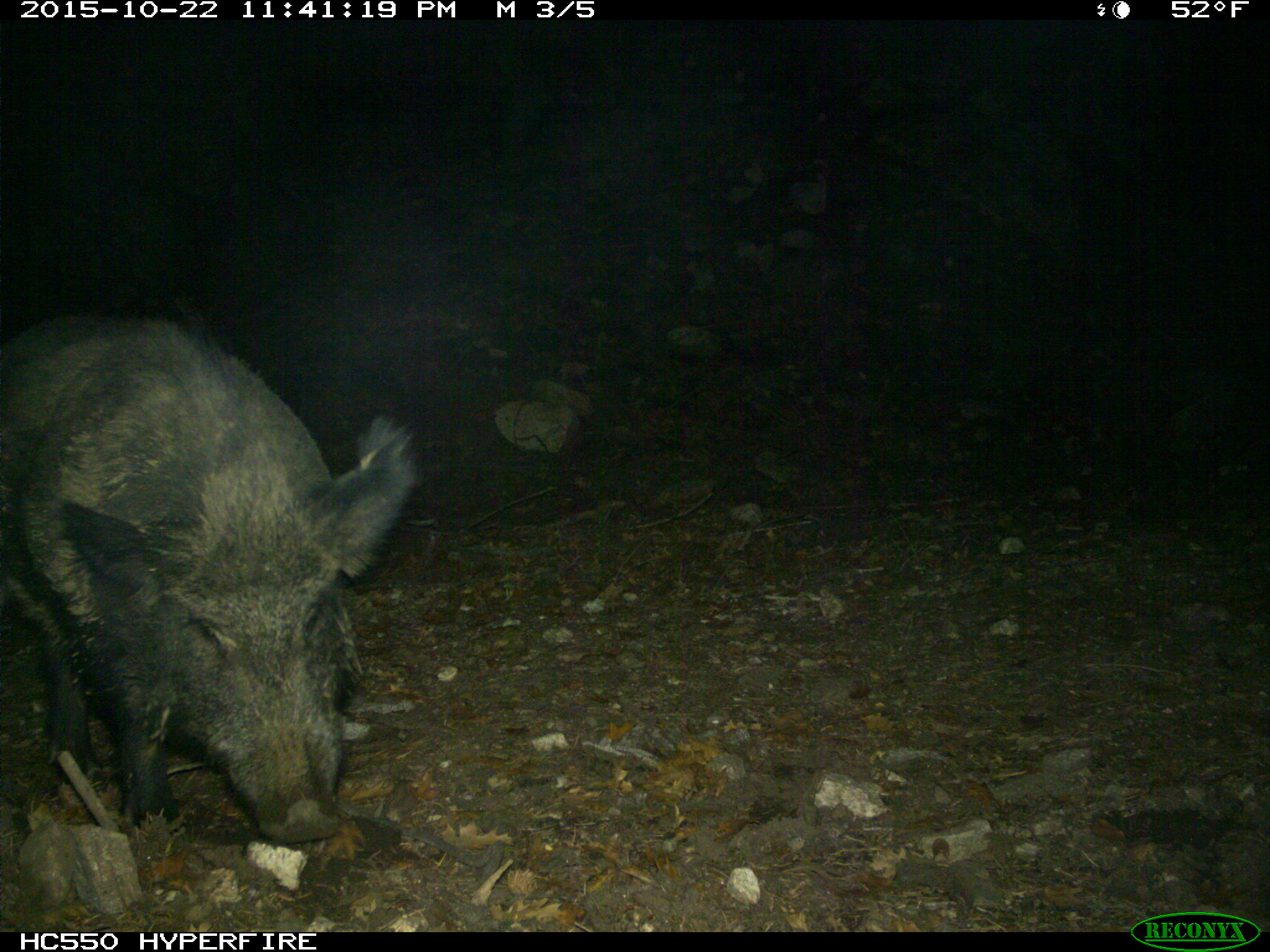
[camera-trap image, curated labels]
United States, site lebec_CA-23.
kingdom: Animalia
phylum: Chordata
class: Mammalia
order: Artiodactyla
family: Suidae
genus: Sus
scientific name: Sus scrofa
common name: wild boar